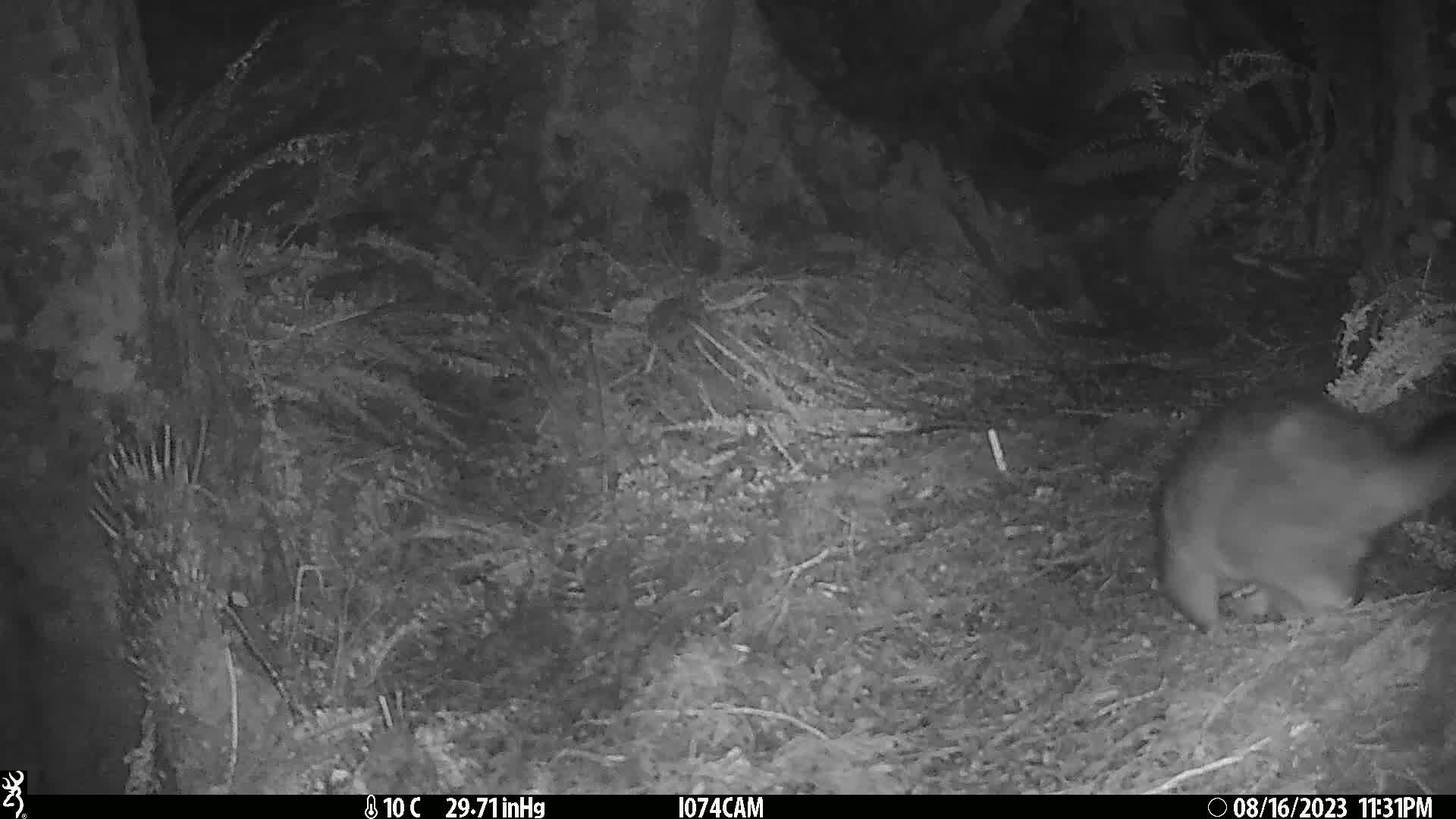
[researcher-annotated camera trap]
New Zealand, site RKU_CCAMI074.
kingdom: Animalia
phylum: Chordata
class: Mammalia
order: Diprotodontia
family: Phalangeridae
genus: Trichosurus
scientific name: Trichosurus vulpecula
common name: common brushtail possum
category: possum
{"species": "possum (common brushtail possum) (Trichosurus vulpecula)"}